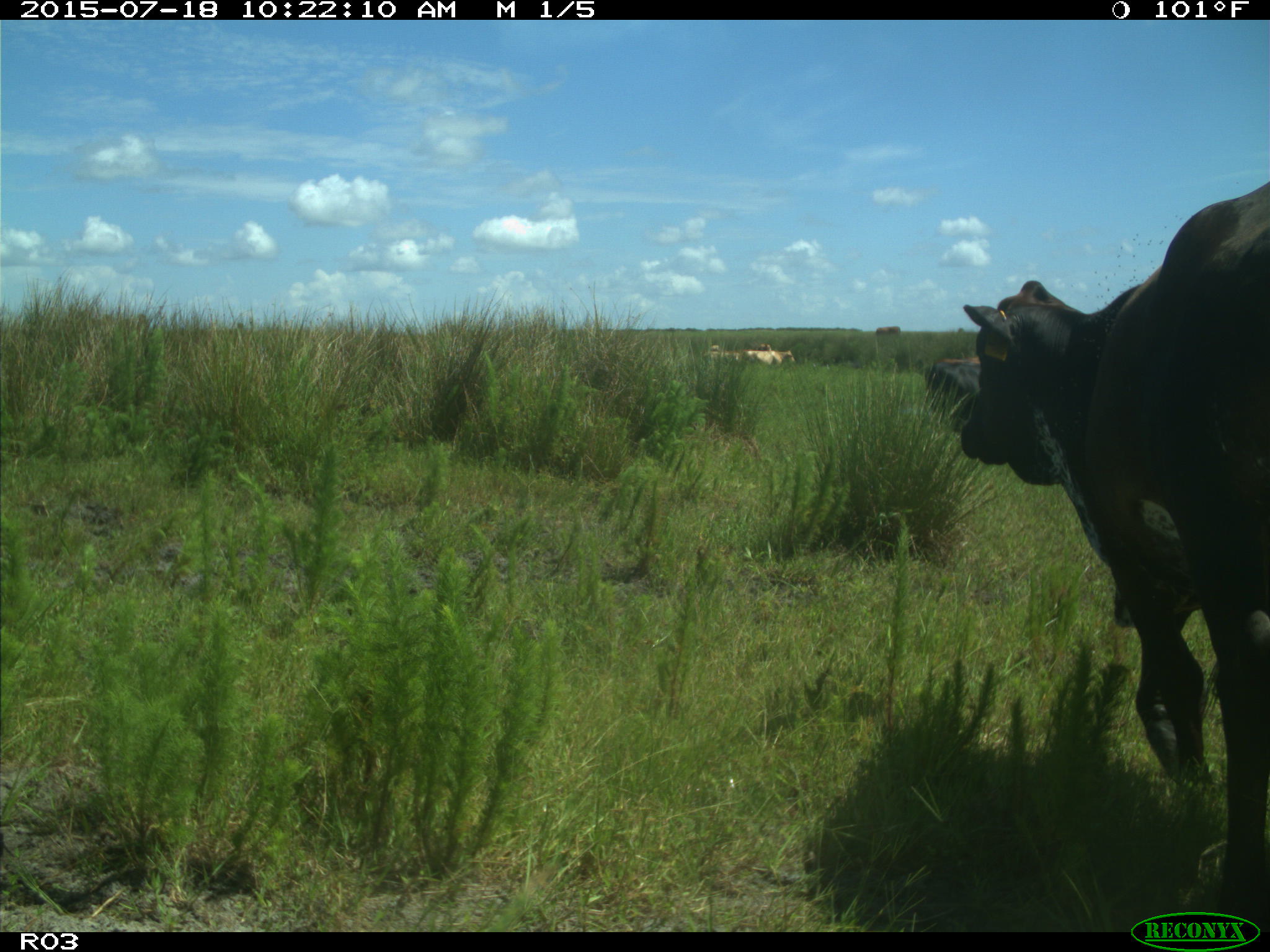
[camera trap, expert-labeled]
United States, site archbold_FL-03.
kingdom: Animalia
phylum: Chordata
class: Mammalia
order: Artiodactyla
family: Bovidae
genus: Bos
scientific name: Bos taurus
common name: domestic cow